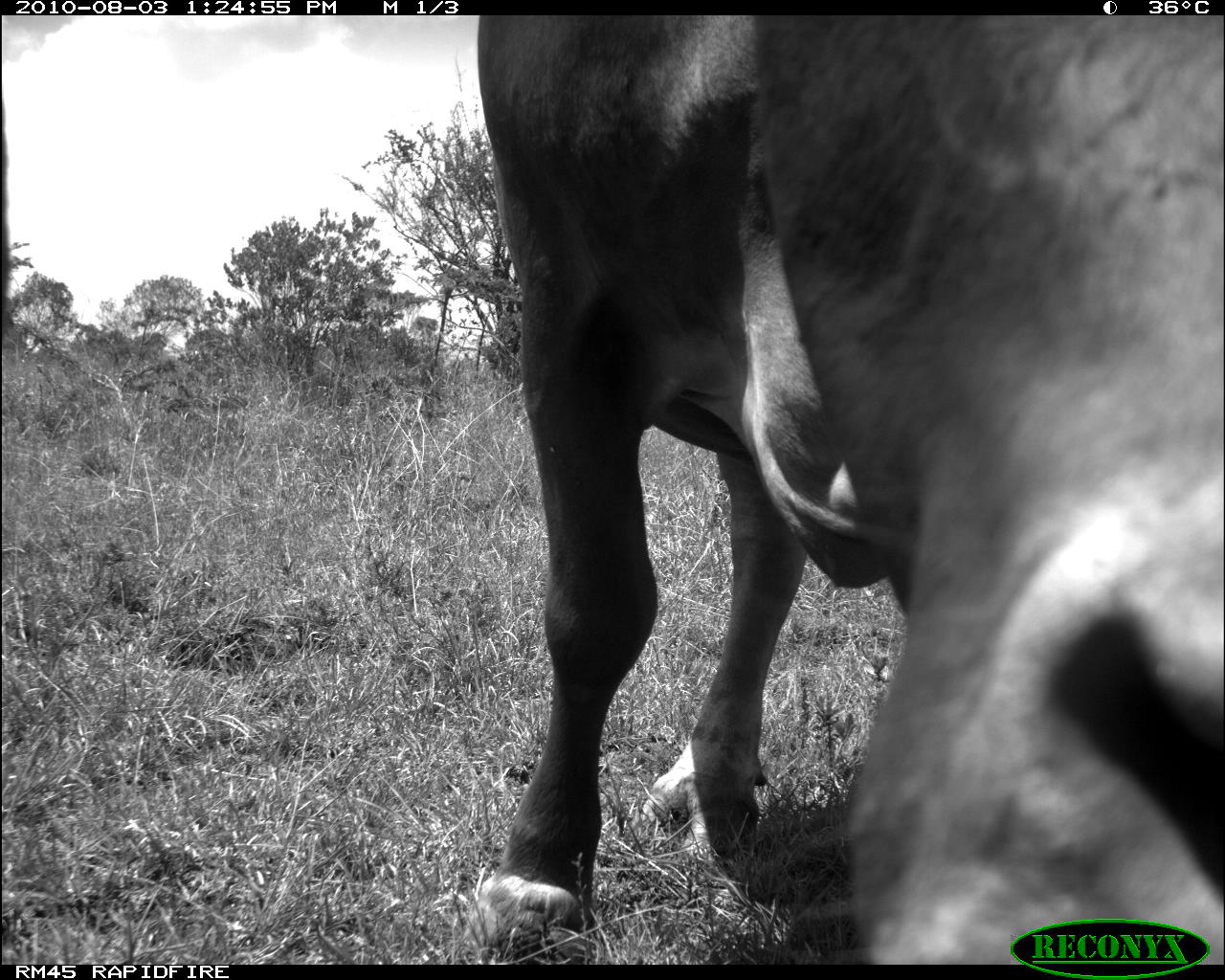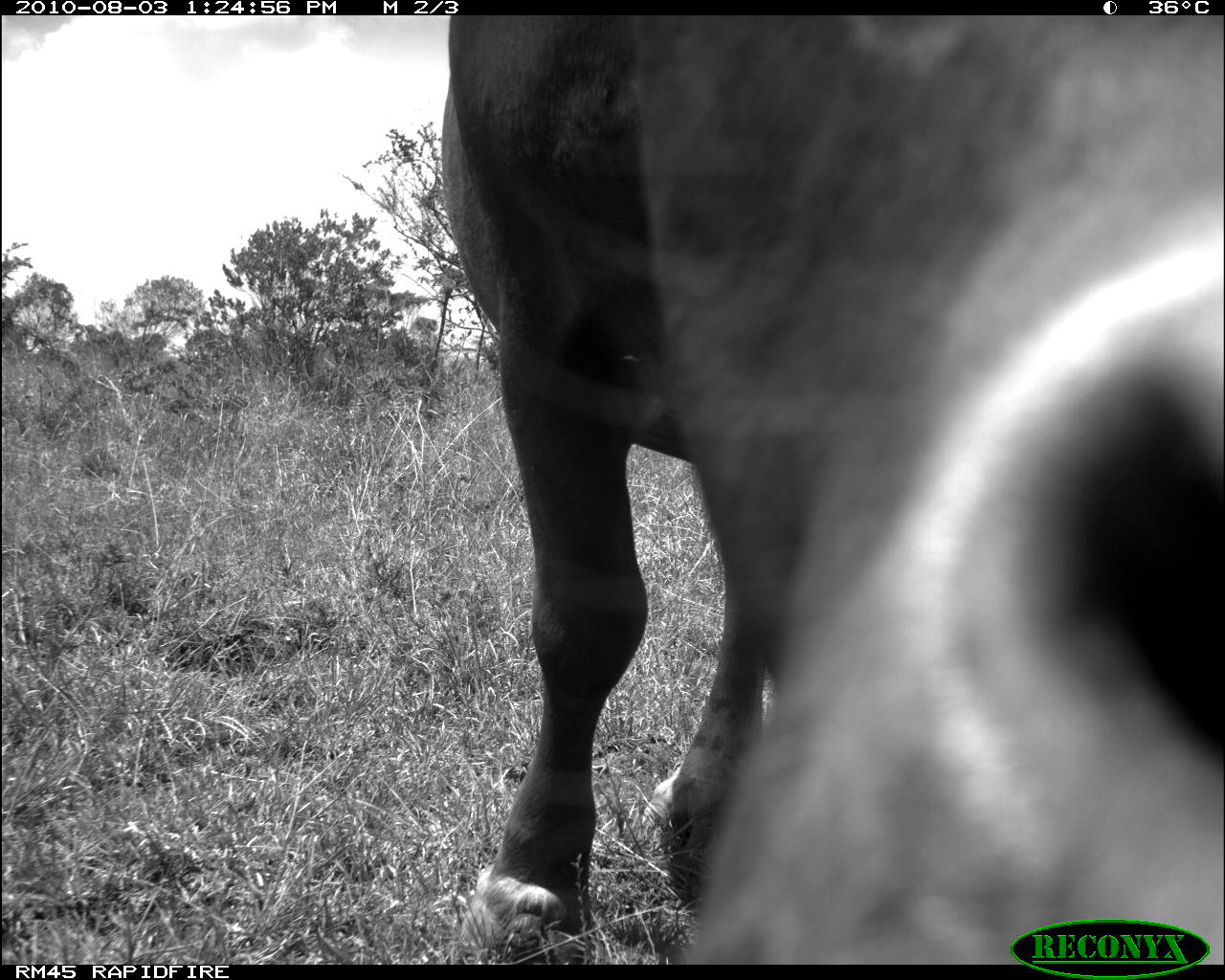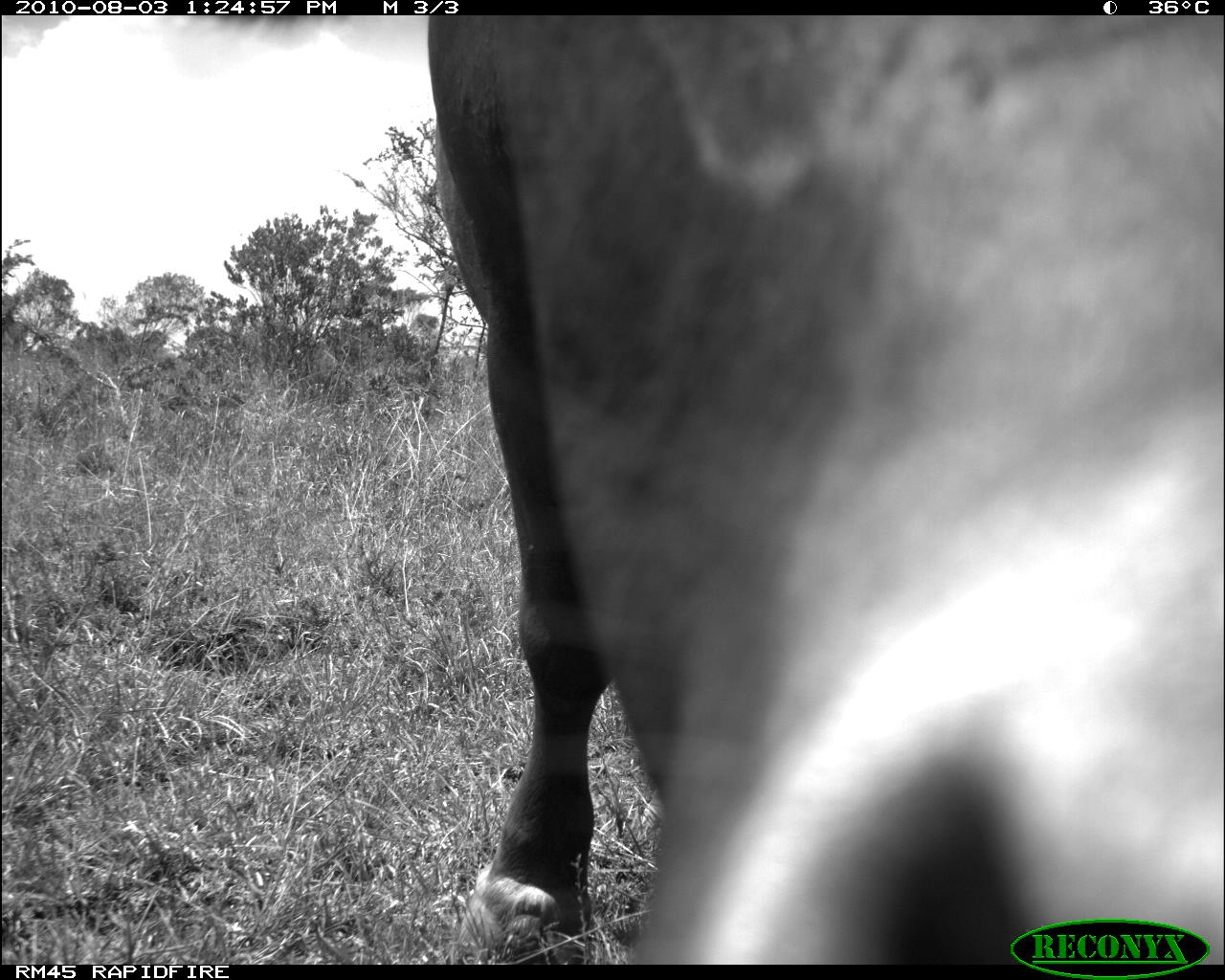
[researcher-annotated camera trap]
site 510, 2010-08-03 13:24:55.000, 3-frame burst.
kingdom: Animalia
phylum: Chordata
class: Mammalia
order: Artiodactyla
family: Bovidae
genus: Bos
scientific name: Bos taurus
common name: domestic cattle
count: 2